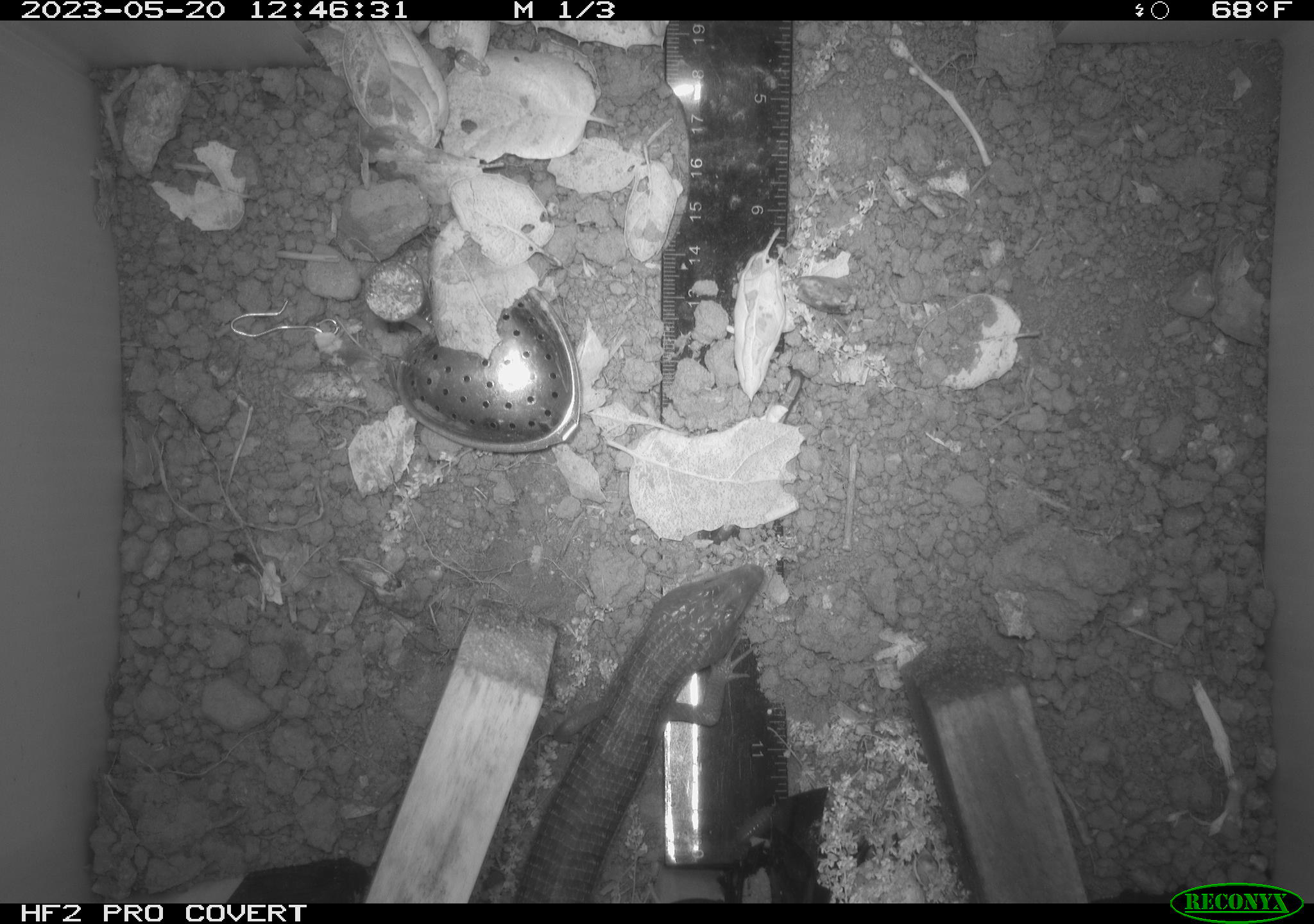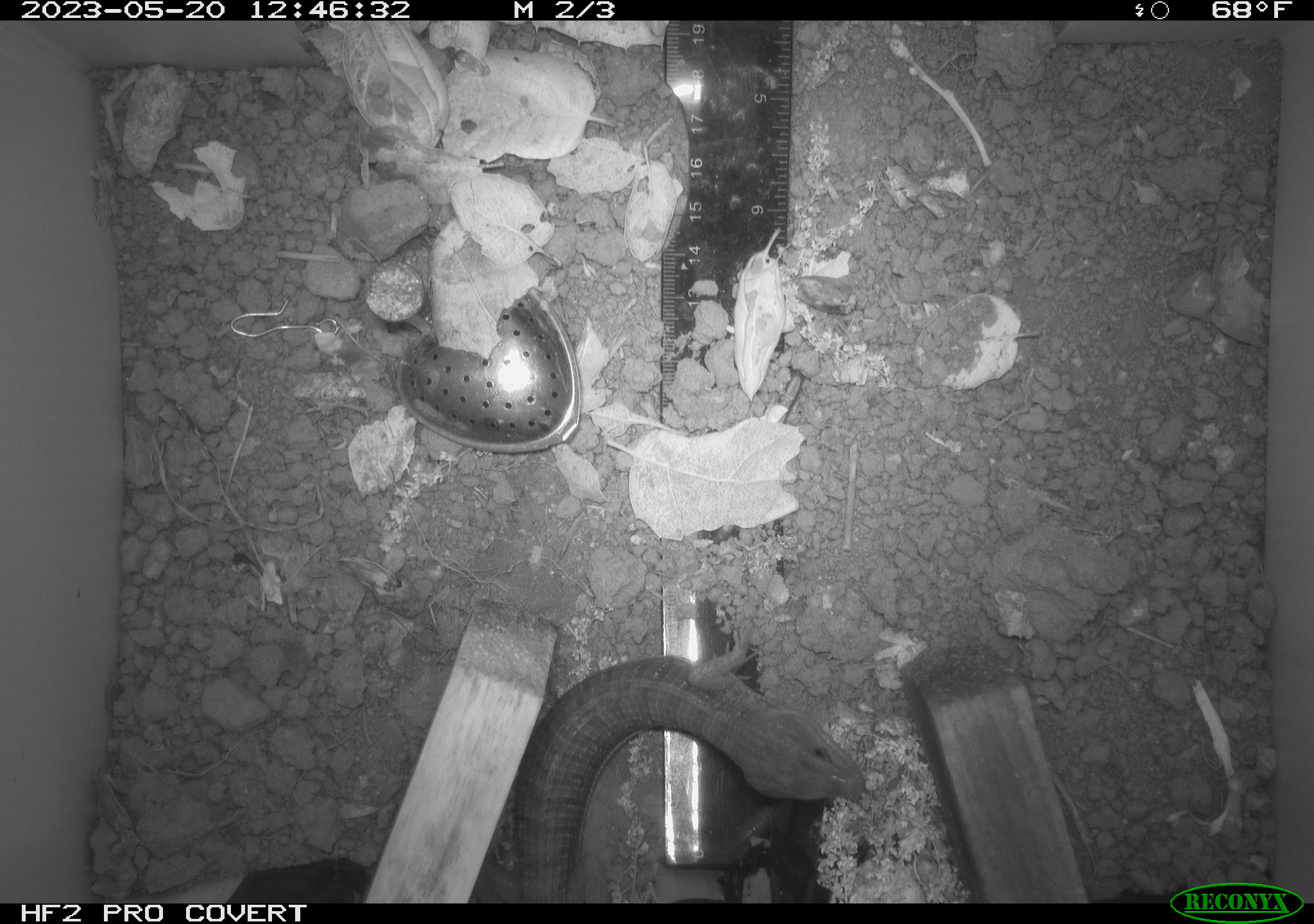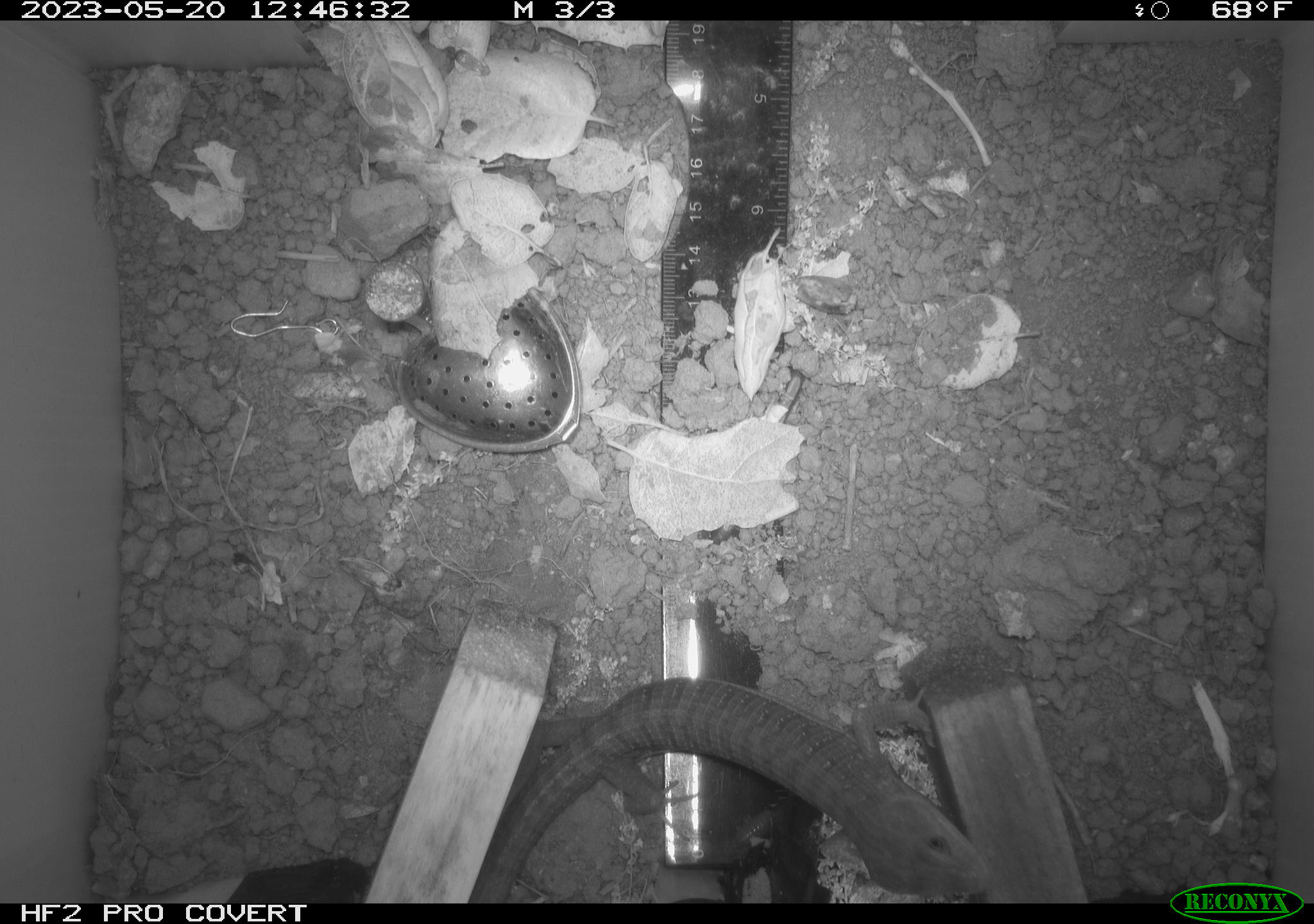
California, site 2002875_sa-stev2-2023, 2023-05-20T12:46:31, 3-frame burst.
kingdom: Animalia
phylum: Chordata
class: Reptilia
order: Squamata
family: Anguidae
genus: Elgaria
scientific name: Elgaria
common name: alligator lizards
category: elgaria species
Elgaria species (alligator lizards) (Elgaria).